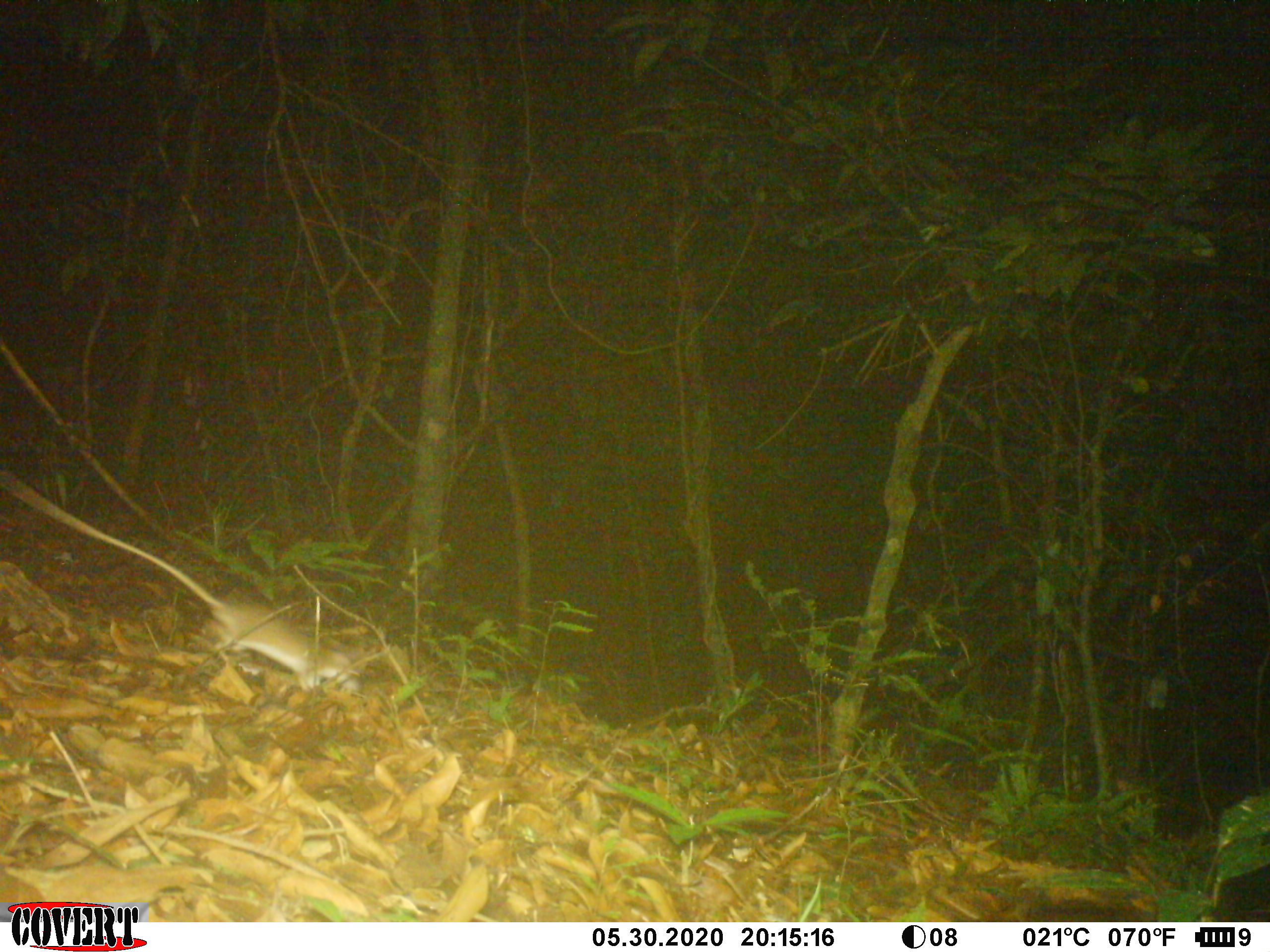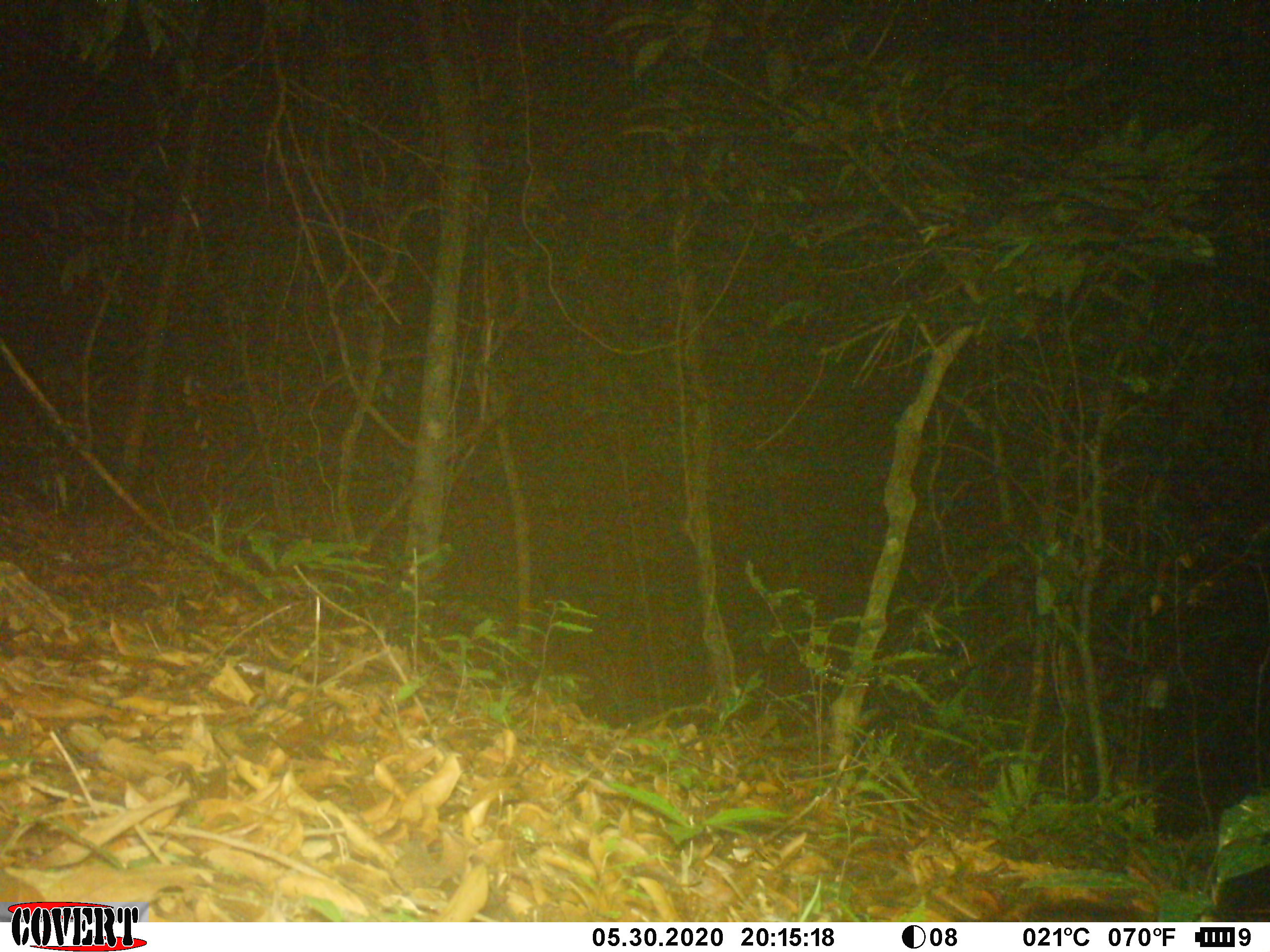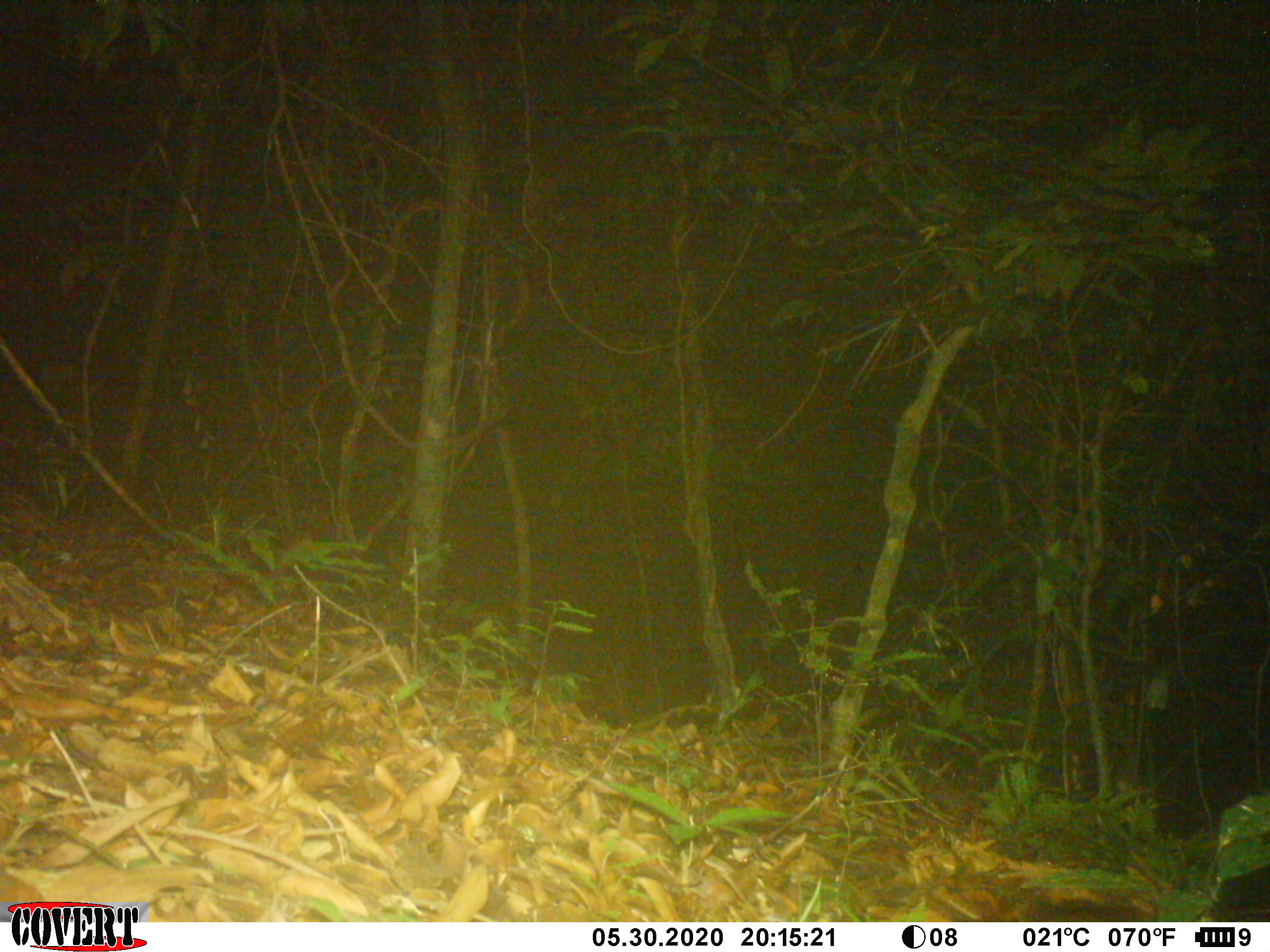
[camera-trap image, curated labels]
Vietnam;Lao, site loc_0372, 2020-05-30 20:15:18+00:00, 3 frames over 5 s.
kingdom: Animalia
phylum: Chordata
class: Mammalia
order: Rodentia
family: Muridae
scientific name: Muridae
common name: old-world mice and rats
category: unidentified murid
Unidentified murid (old-world mice and rats) (Muridae). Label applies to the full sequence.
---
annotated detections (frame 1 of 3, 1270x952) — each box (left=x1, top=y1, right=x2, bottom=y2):
unidentified murid: (left=0, top=469, right=360, bottom=693)